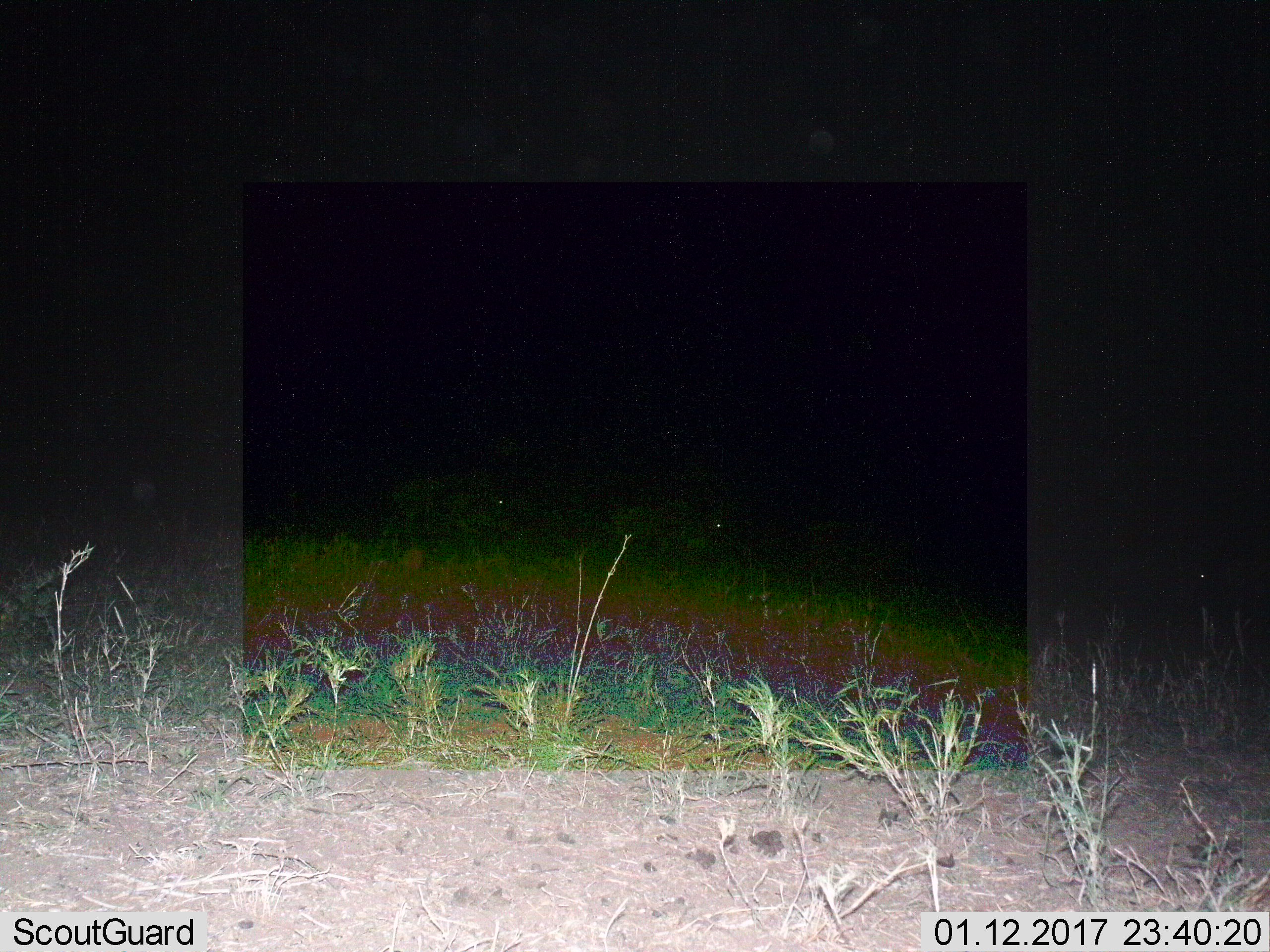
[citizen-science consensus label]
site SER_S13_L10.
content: unidentified animal